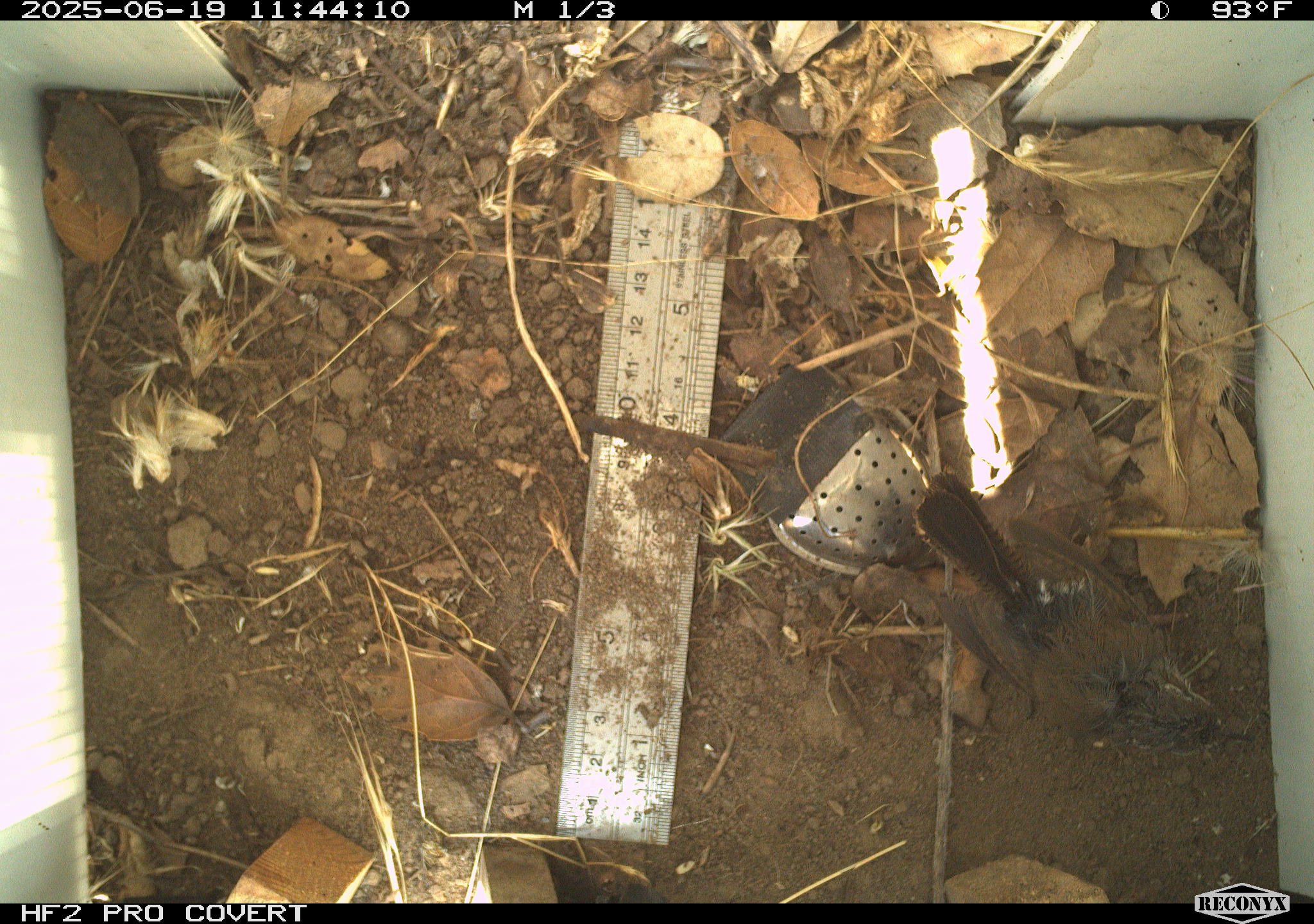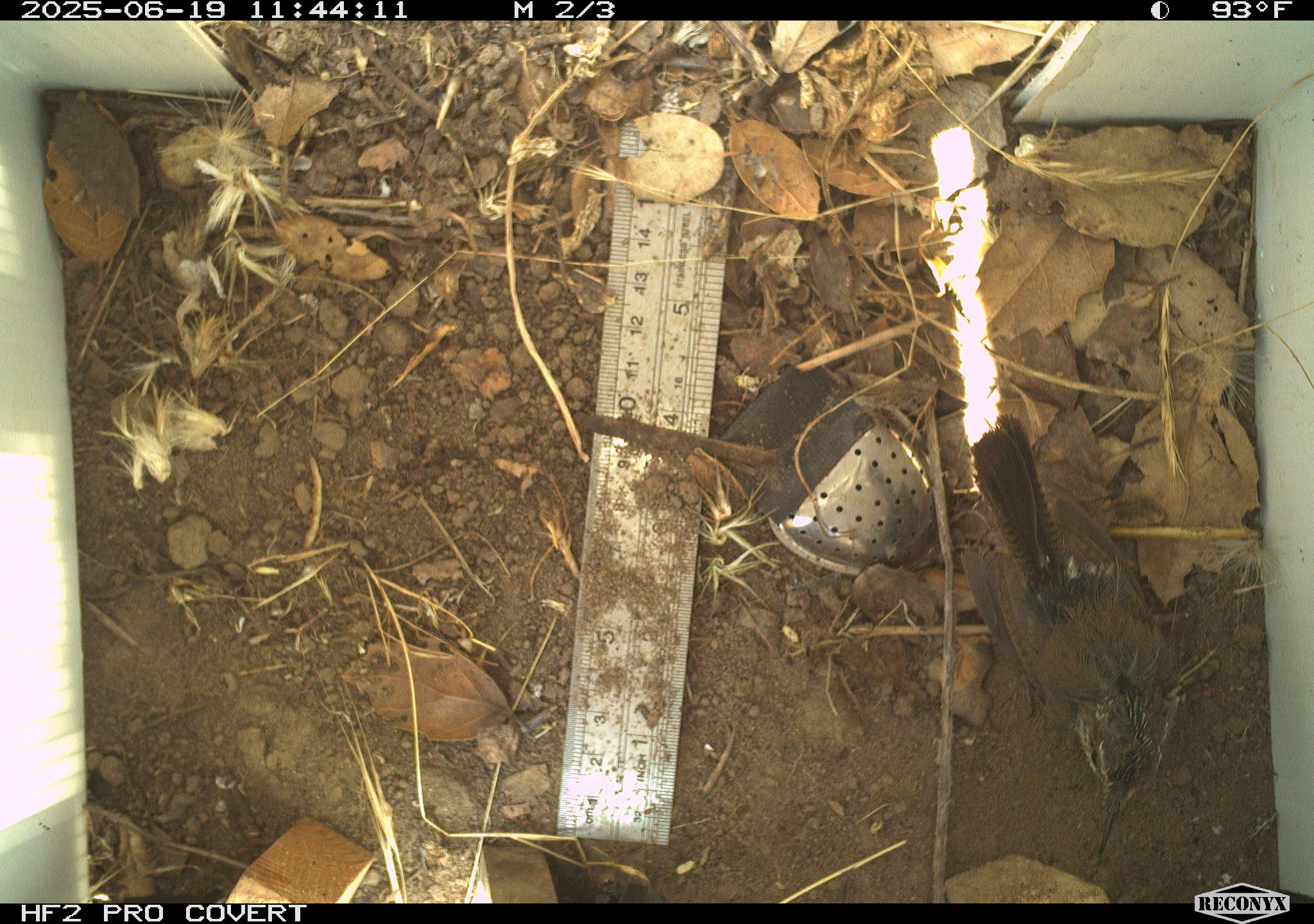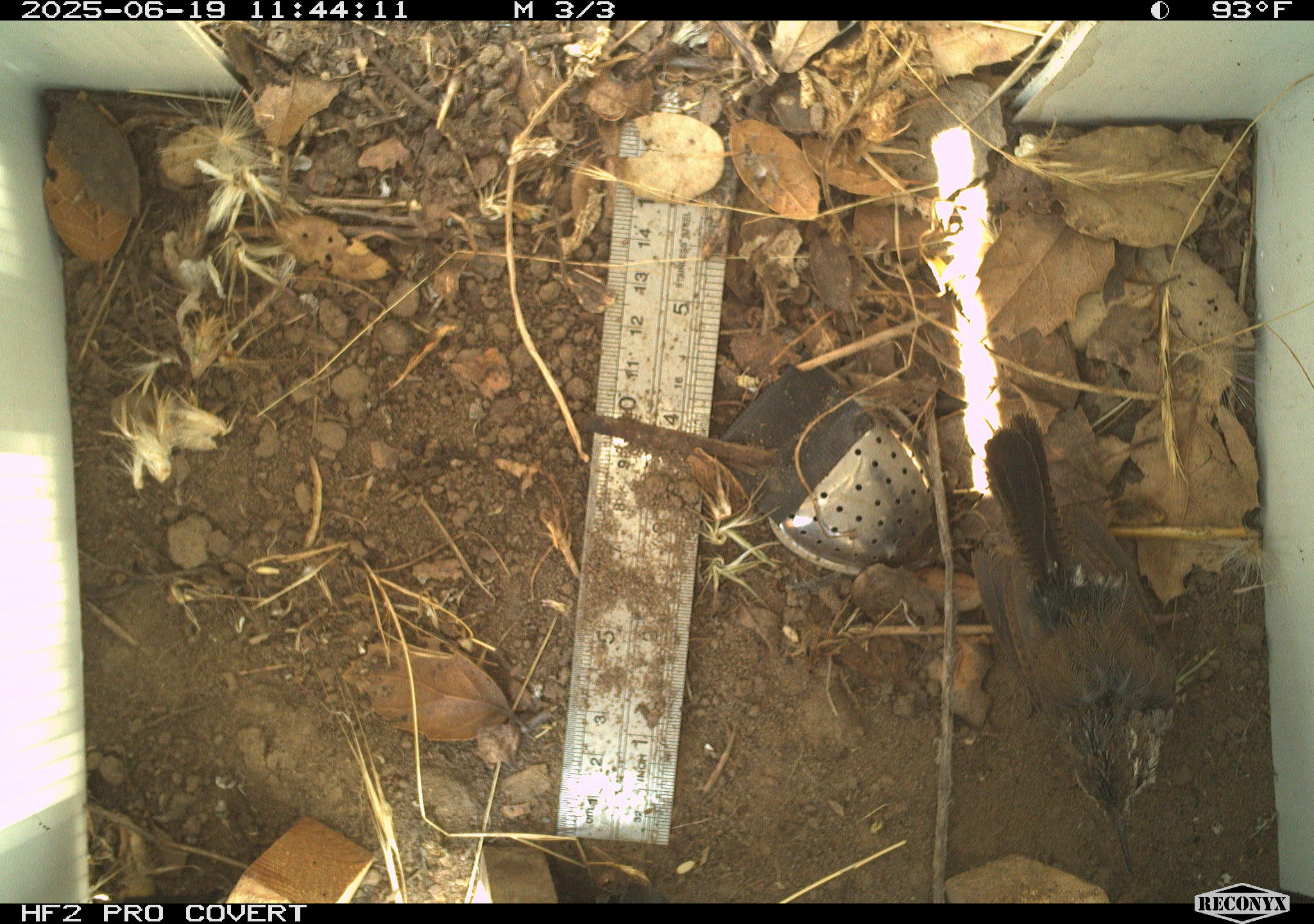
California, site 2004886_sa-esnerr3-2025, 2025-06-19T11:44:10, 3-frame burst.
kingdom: Animalia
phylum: Chordata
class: Aves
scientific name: Aves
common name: bird